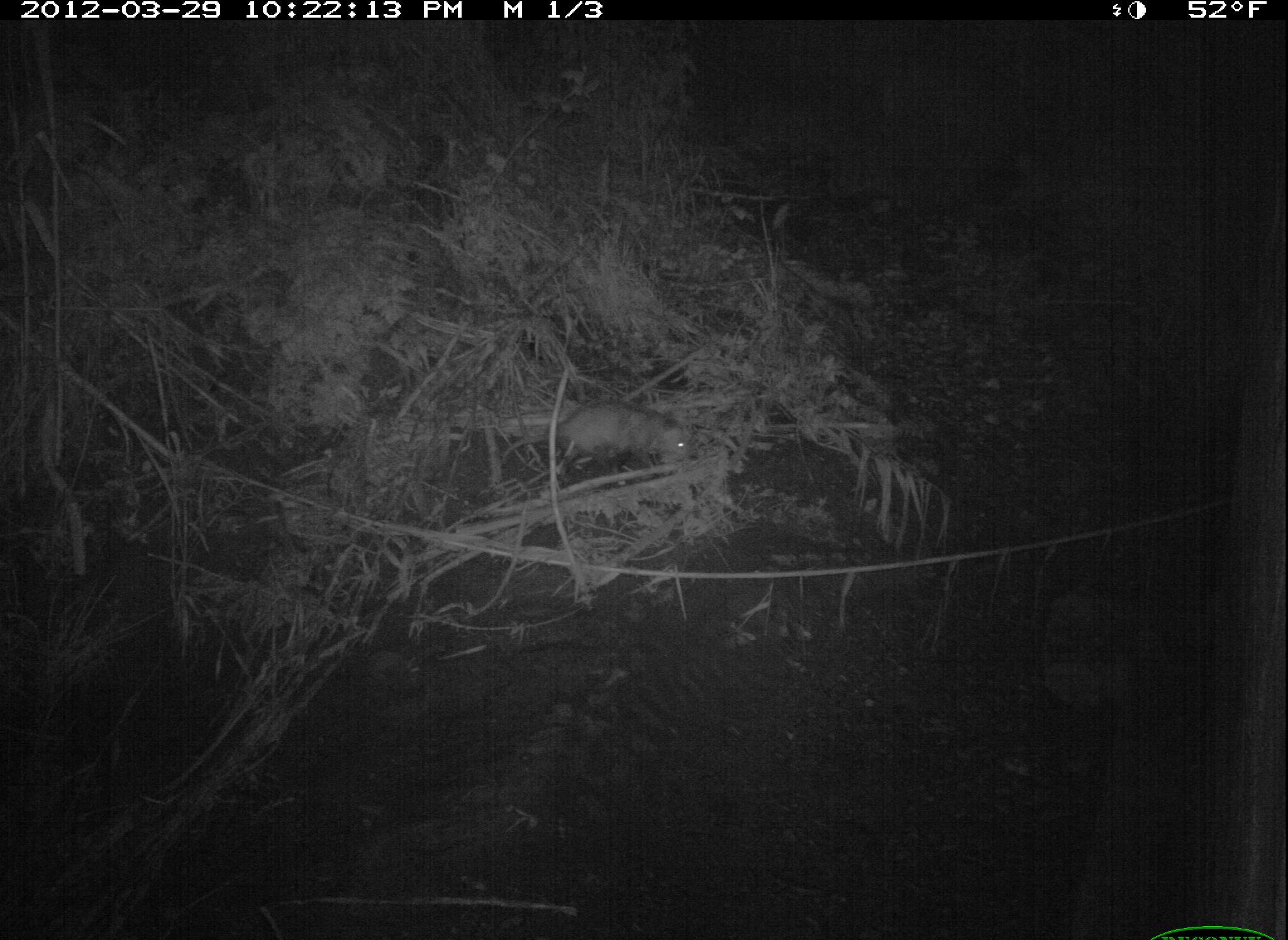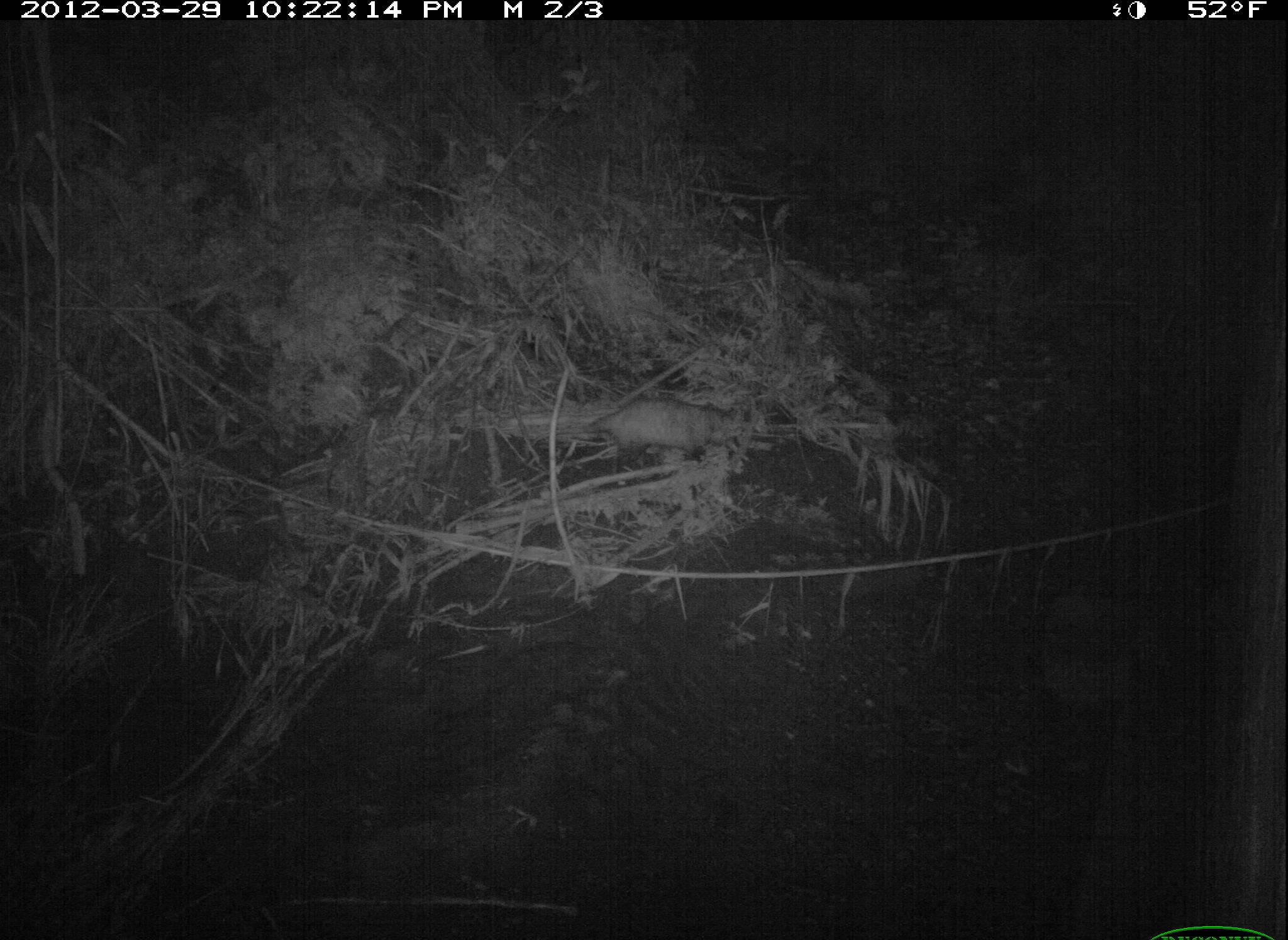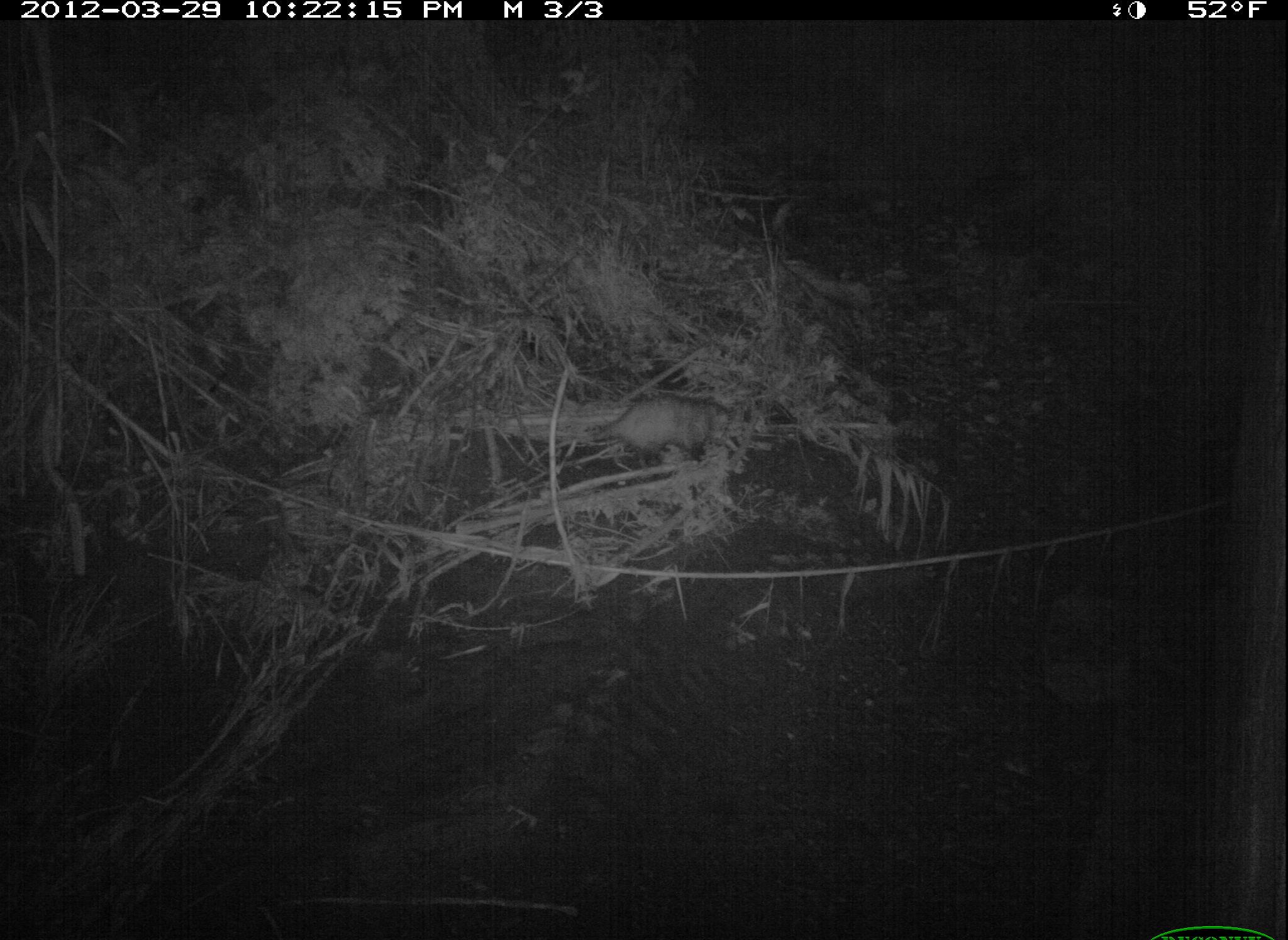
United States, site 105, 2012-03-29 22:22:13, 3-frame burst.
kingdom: Animalia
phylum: Chordata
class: Mammalia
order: Didelphimorphia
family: Didelphidae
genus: Didelphis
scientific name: Didelphis virginiana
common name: virginia opossum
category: opossum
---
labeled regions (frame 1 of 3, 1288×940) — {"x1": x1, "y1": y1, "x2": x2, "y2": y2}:
opossum: {"x1": 535, "y1": 387, "x2": 713, "y2": 483}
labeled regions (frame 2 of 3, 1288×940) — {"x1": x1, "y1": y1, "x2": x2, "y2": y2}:
opossum: {"x1": 564, "y1": 385, "x2": 755, "y2": 472}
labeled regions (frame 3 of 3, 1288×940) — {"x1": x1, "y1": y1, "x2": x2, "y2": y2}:
opossum: {"x1": 562, "y1": 372, "x2": 753, "y2": 478}